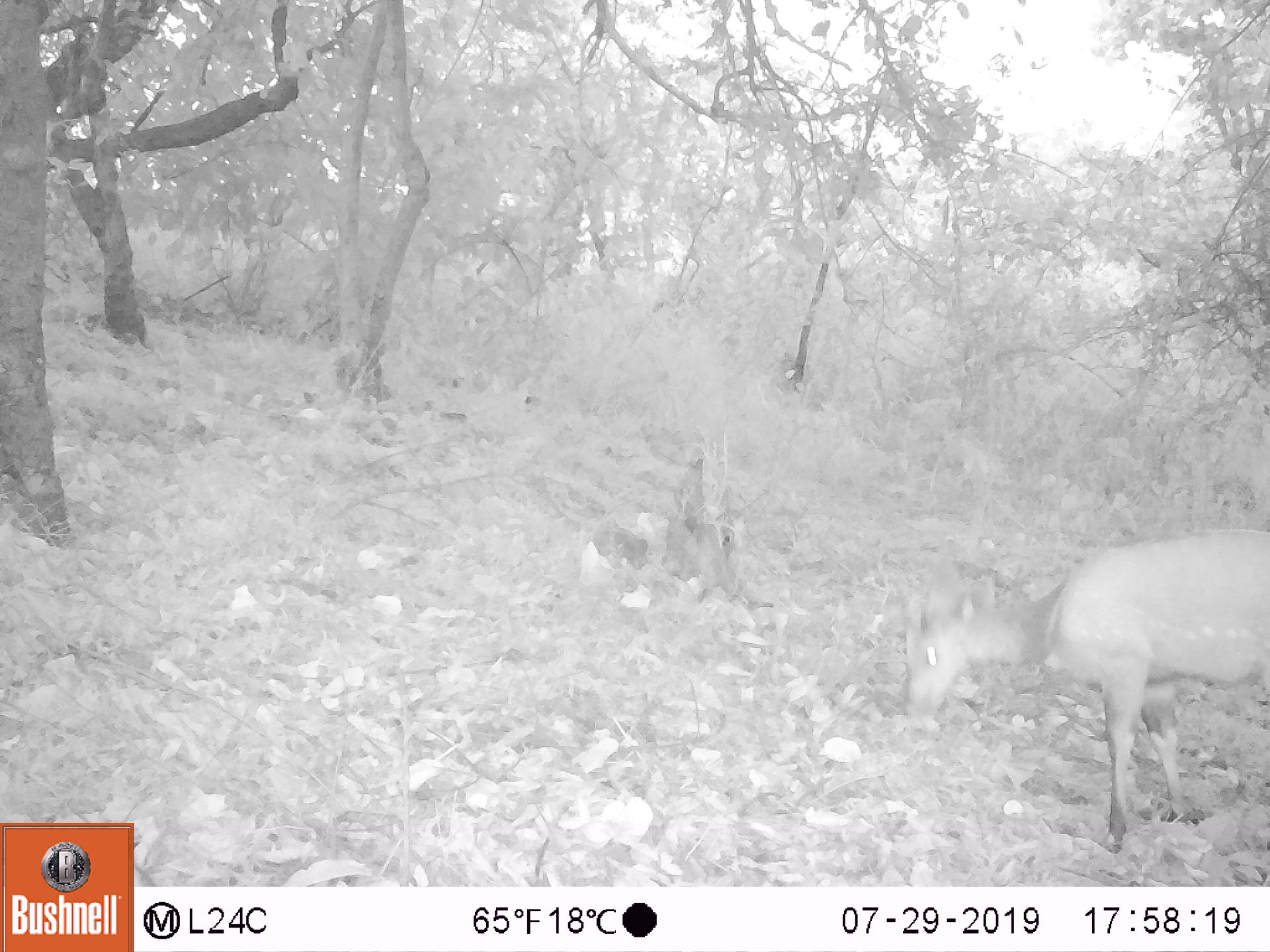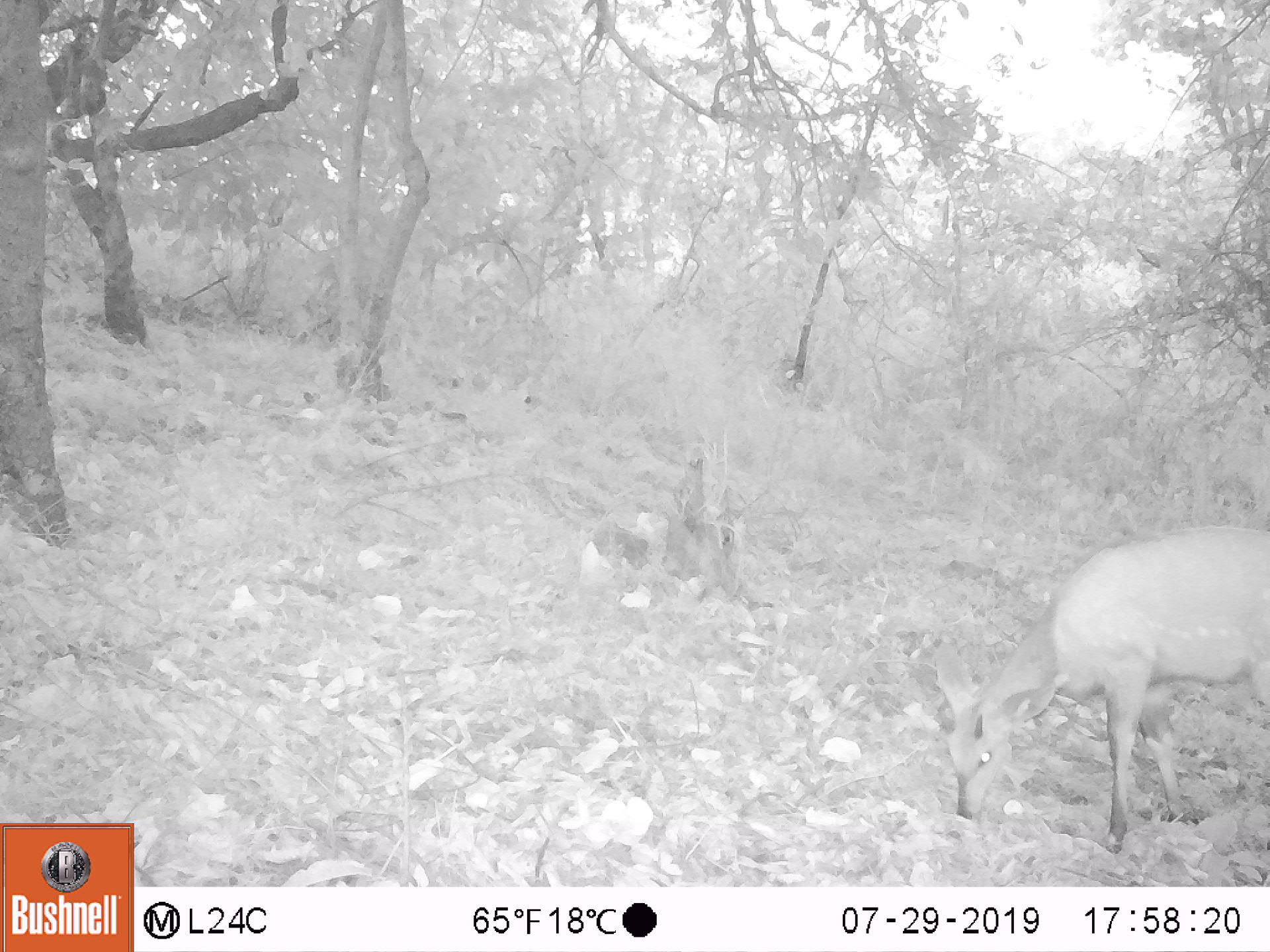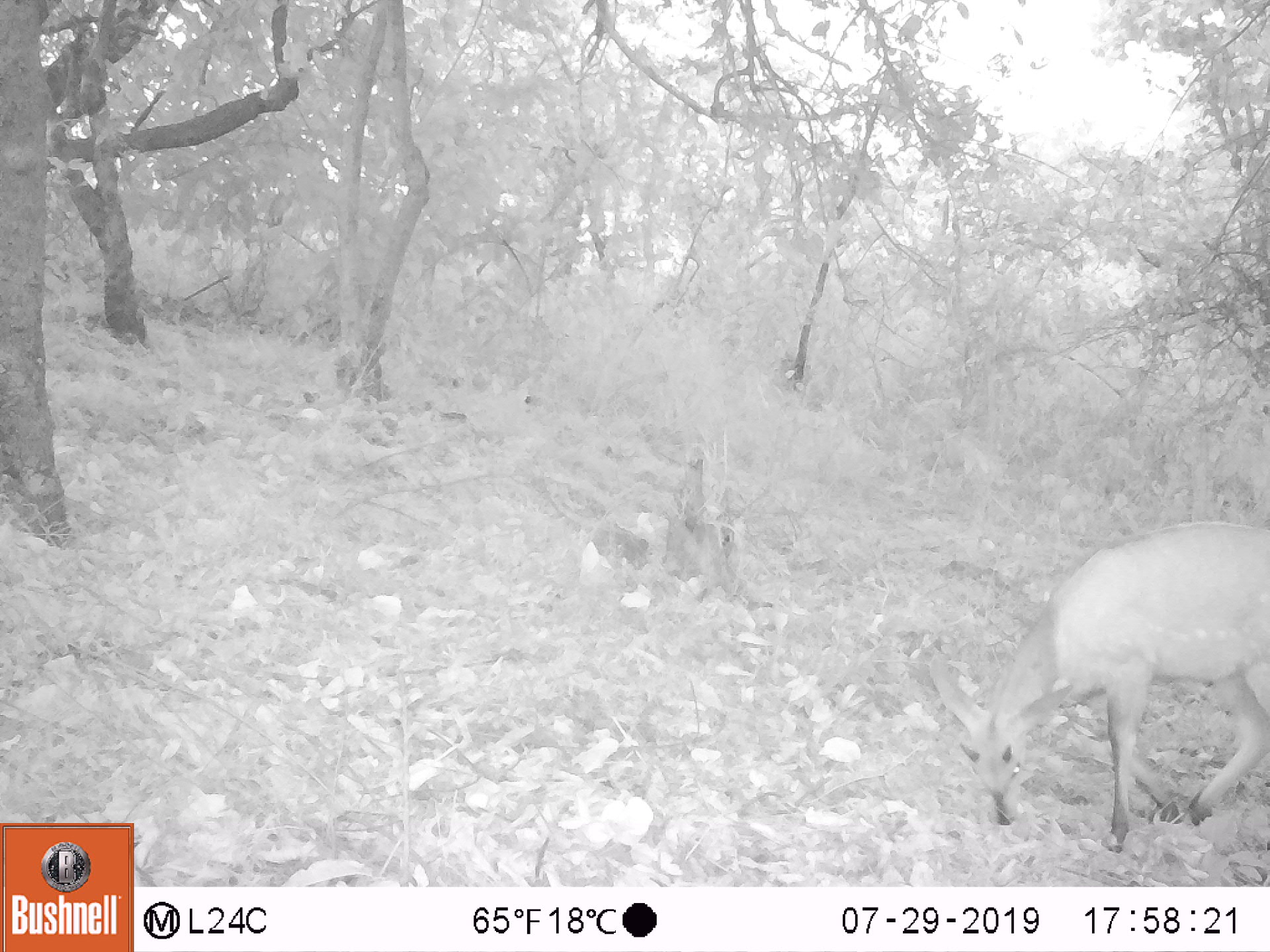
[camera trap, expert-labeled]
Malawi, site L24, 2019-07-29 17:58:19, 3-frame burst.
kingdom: Animalia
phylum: Chordata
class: Mammalia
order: Artiodactyla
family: Bovidae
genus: Tragelaphus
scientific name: Tragelaphus sylvaticus sylvaticus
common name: cape bushbuck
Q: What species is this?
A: Cape bushbuck (Tragelaphus sylvaticus sylvaticus).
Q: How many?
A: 1.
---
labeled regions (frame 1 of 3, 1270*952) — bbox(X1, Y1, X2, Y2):
cape bushbuck: bbox(901, 528, 1264, 850)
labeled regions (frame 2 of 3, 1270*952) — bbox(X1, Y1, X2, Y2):
cape bushbuck: bbox(930, 517, 1264, 851)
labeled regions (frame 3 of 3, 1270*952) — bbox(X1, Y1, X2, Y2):
cape bushbuck: bbox(923, 514, 1264, 855)